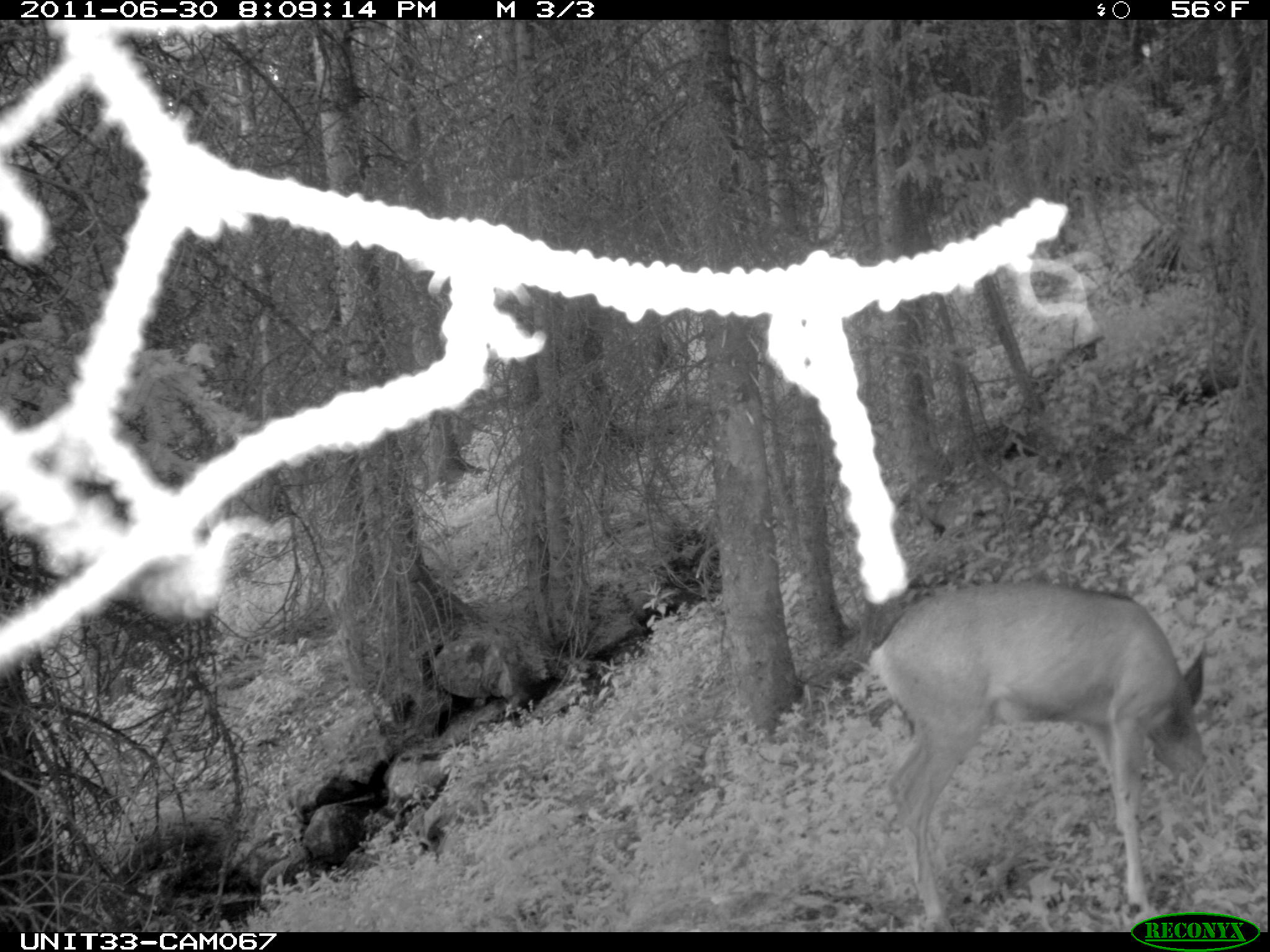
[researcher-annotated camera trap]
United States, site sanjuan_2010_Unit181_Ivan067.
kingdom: Animalia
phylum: Chordata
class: Mammalia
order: Artiodactyla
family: Cervidae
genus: Odocoileus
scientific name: Odocoileus hemionus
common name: mule deer